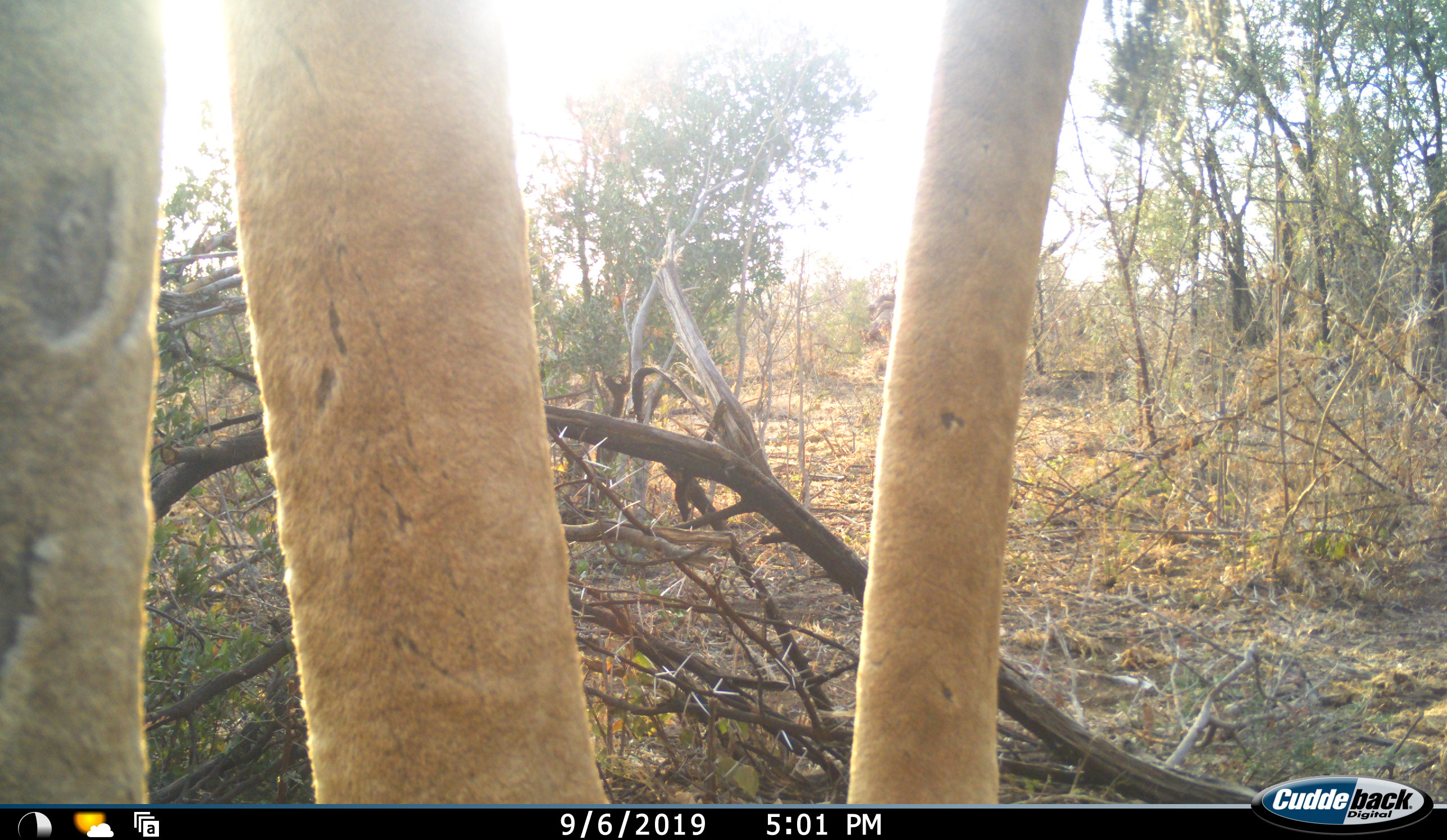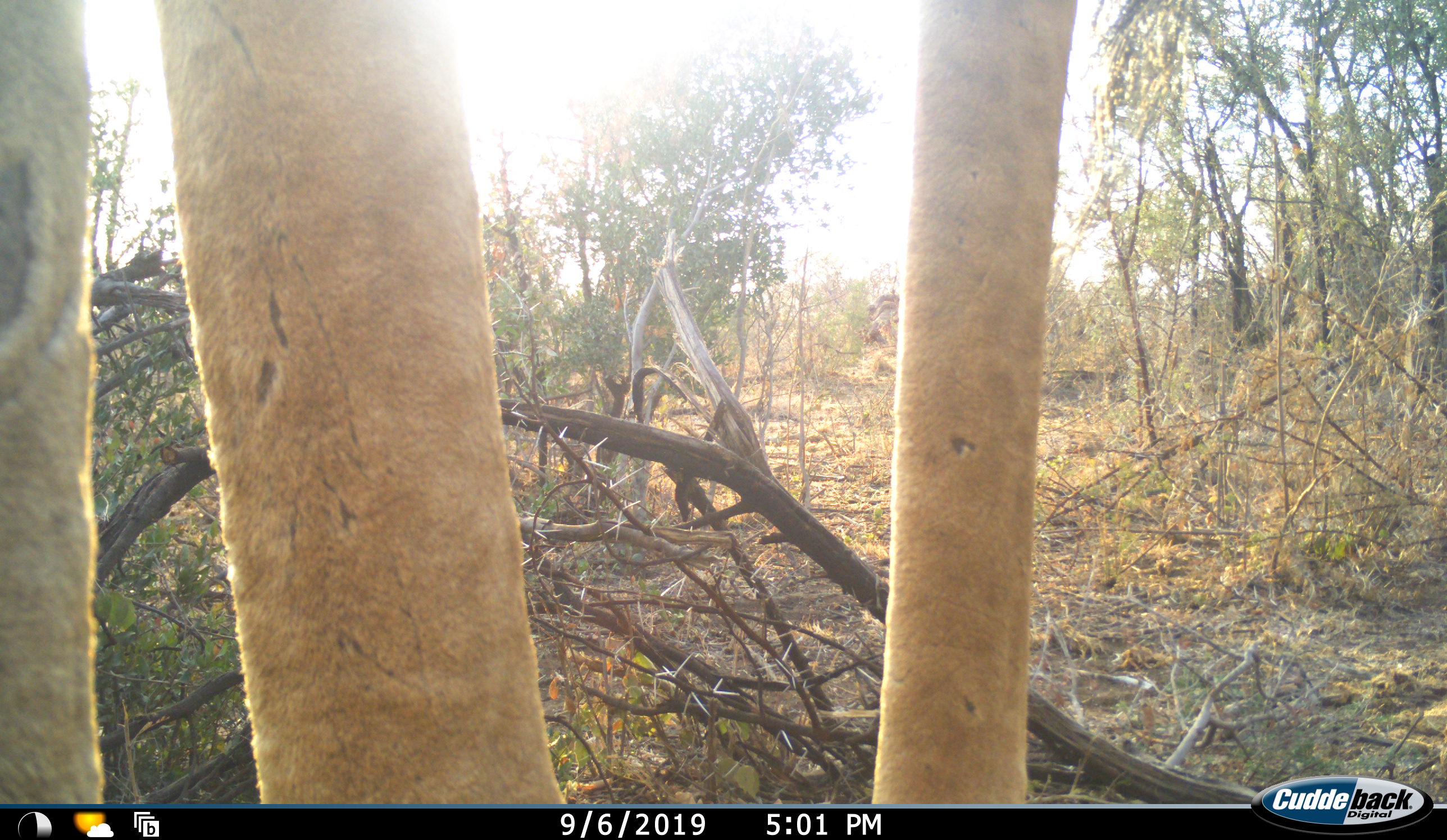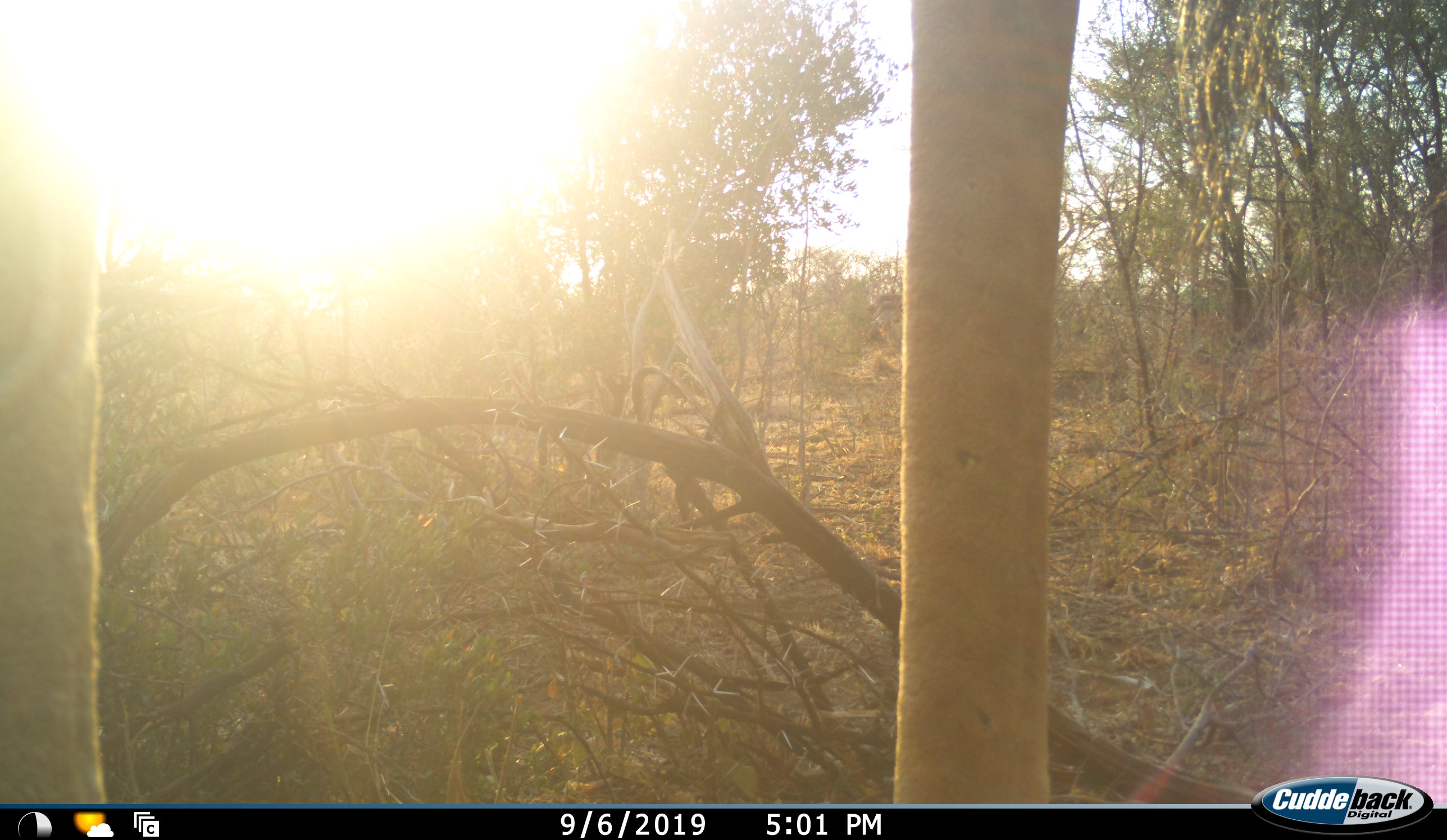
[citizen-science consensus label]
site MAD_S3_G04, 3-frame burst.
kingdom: Animalia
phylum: Chordata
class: Mammalia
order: Artiodactyla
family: Giraffidae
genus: Giraffa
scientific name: Giraffa camelopardalis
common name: giraffe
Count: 1.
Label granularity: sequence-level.